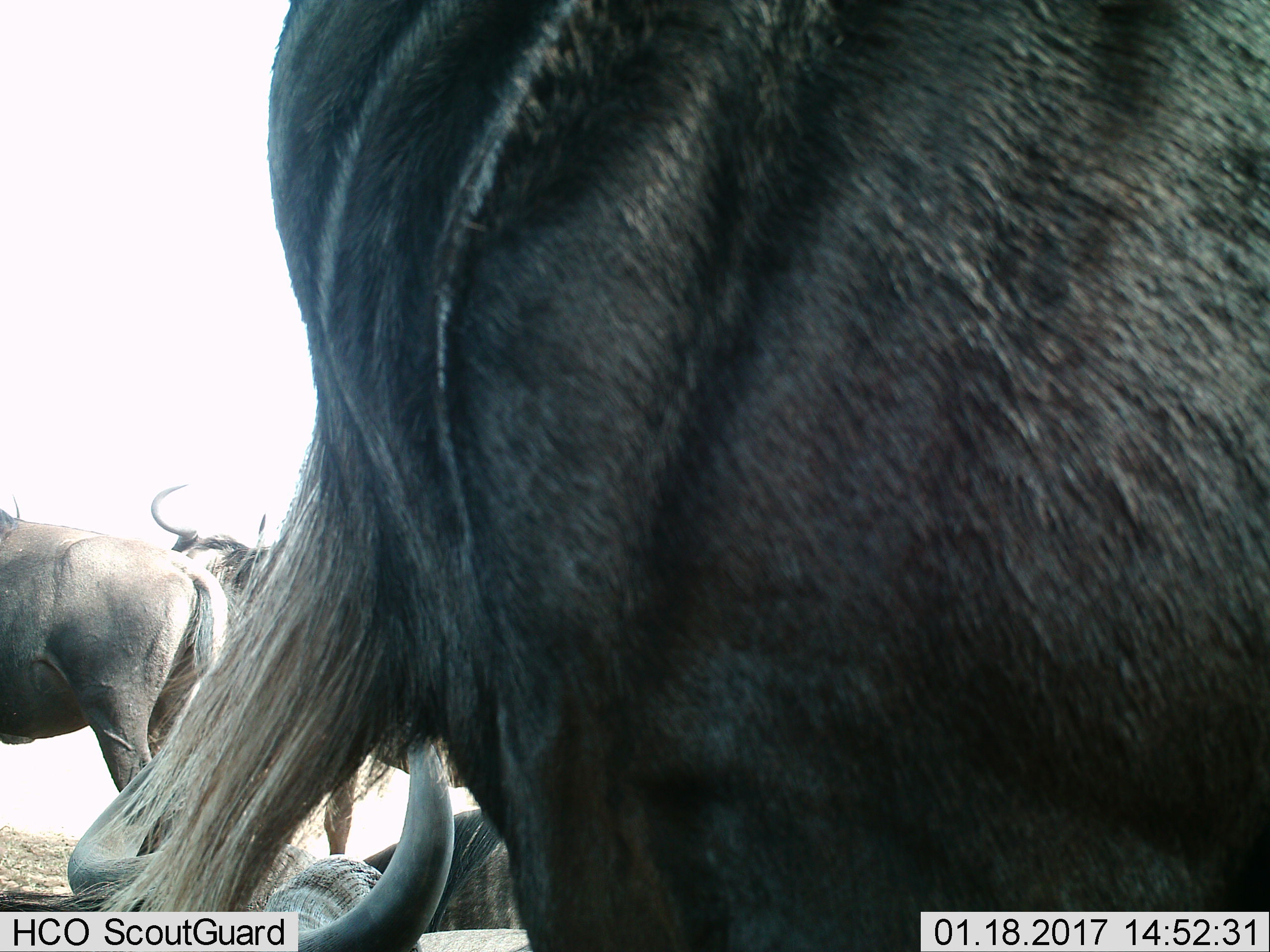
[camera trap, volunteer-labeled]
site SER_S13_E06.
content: unidentified animal